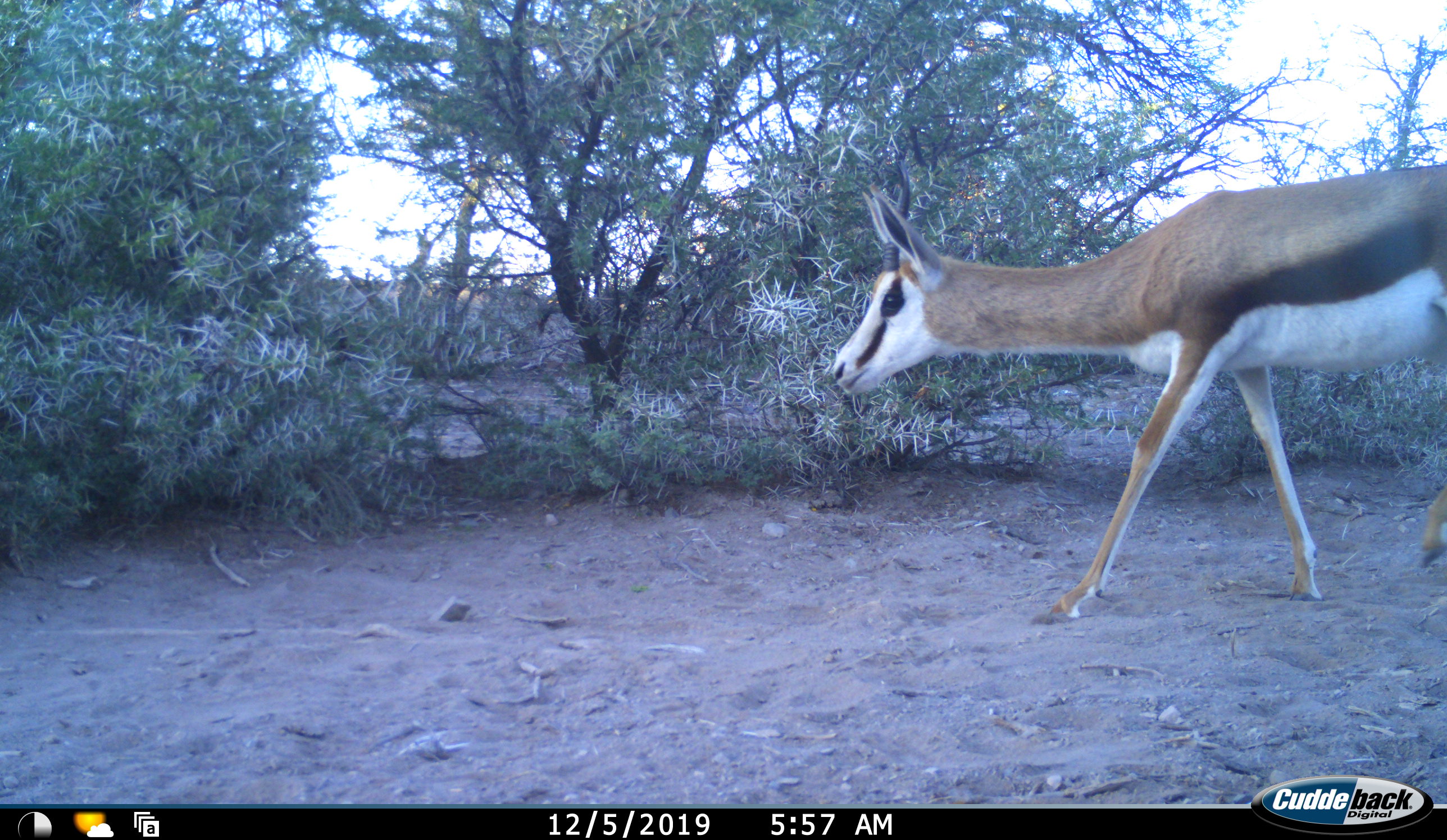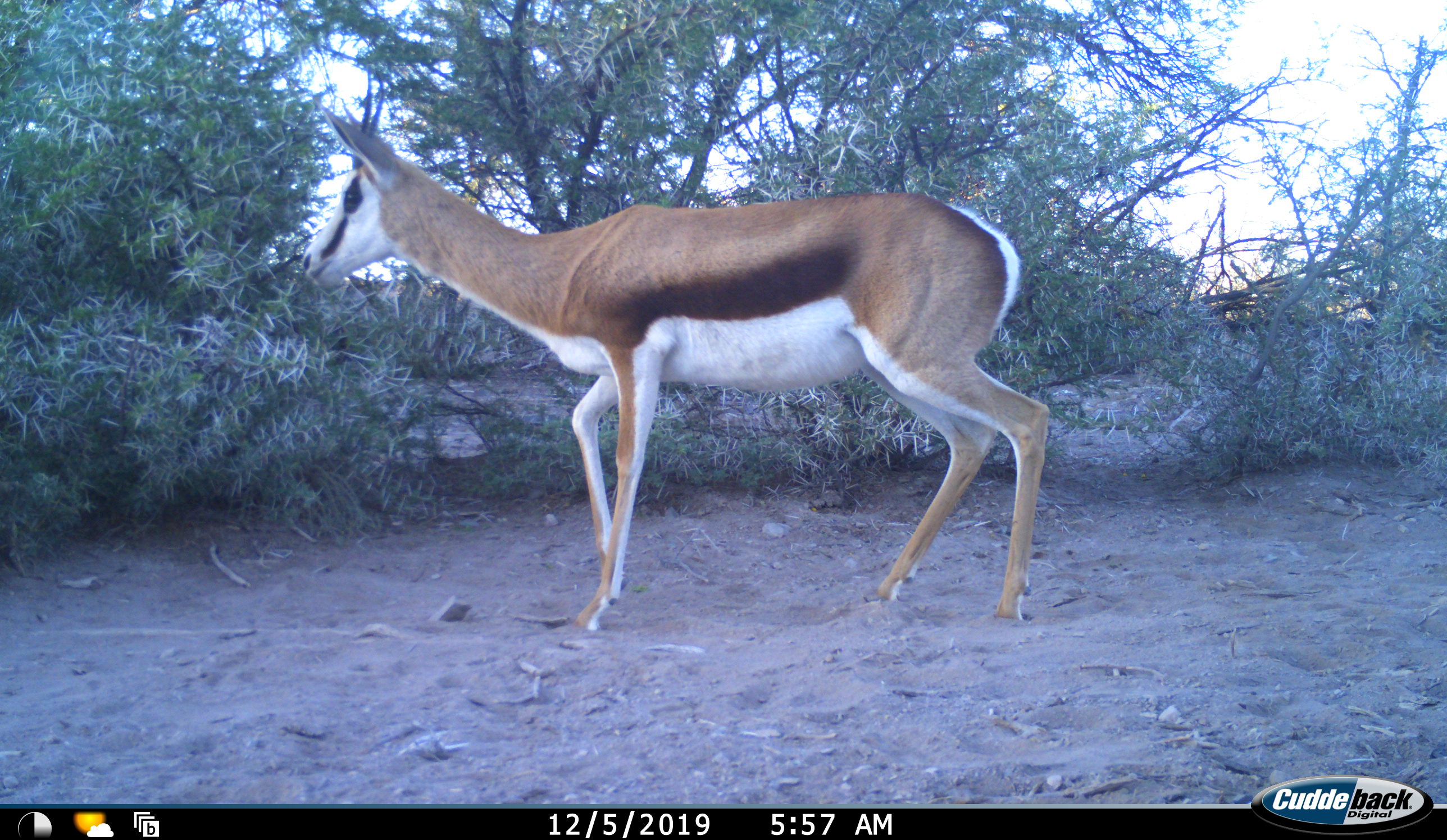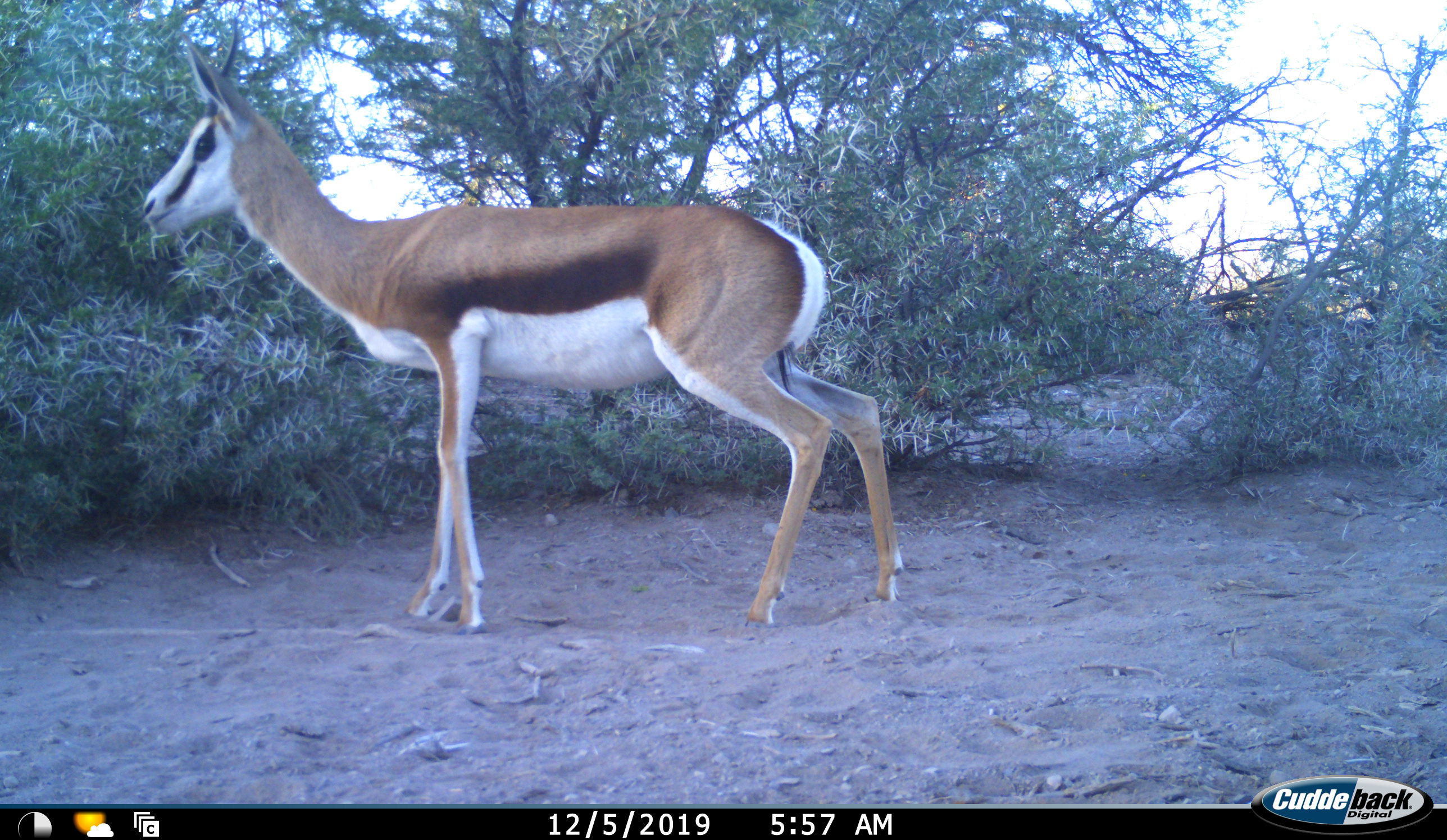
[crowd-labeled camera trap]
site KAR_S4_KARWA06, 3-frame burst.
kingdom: Animalia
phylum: Chordata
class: Mammalia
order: Artiodactyla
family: Bovidae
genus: Antidorcas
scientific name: Antidorcas marsupialis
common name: springbok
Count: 1.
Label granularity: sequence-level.